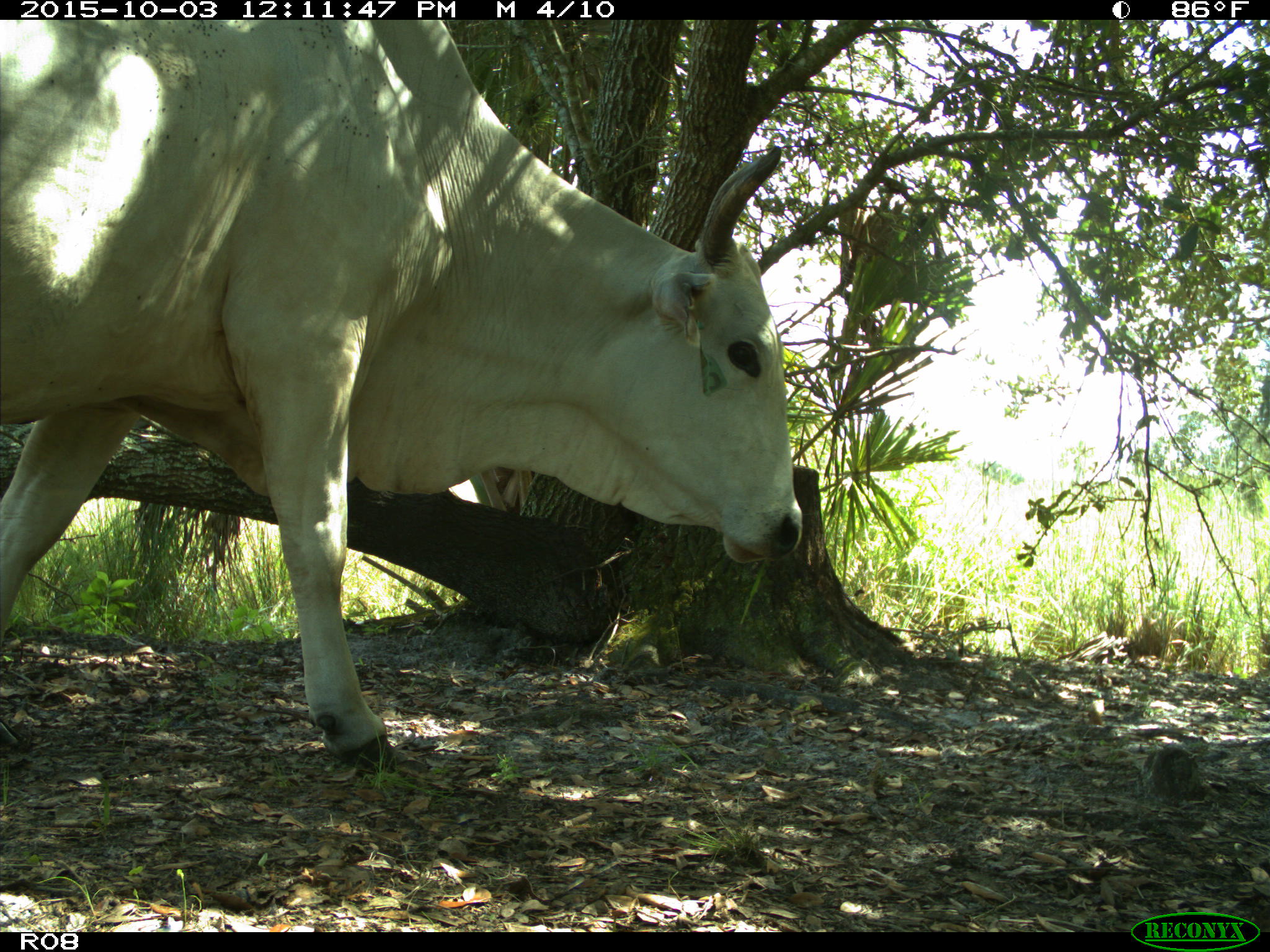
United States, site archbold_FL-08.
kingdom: Animalia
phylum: Chordata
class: Mammalia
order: Artiodactyla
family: Bovidae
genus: Bos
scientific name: Bos taurus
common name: domestic cow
Bos taurus (domestic cow).